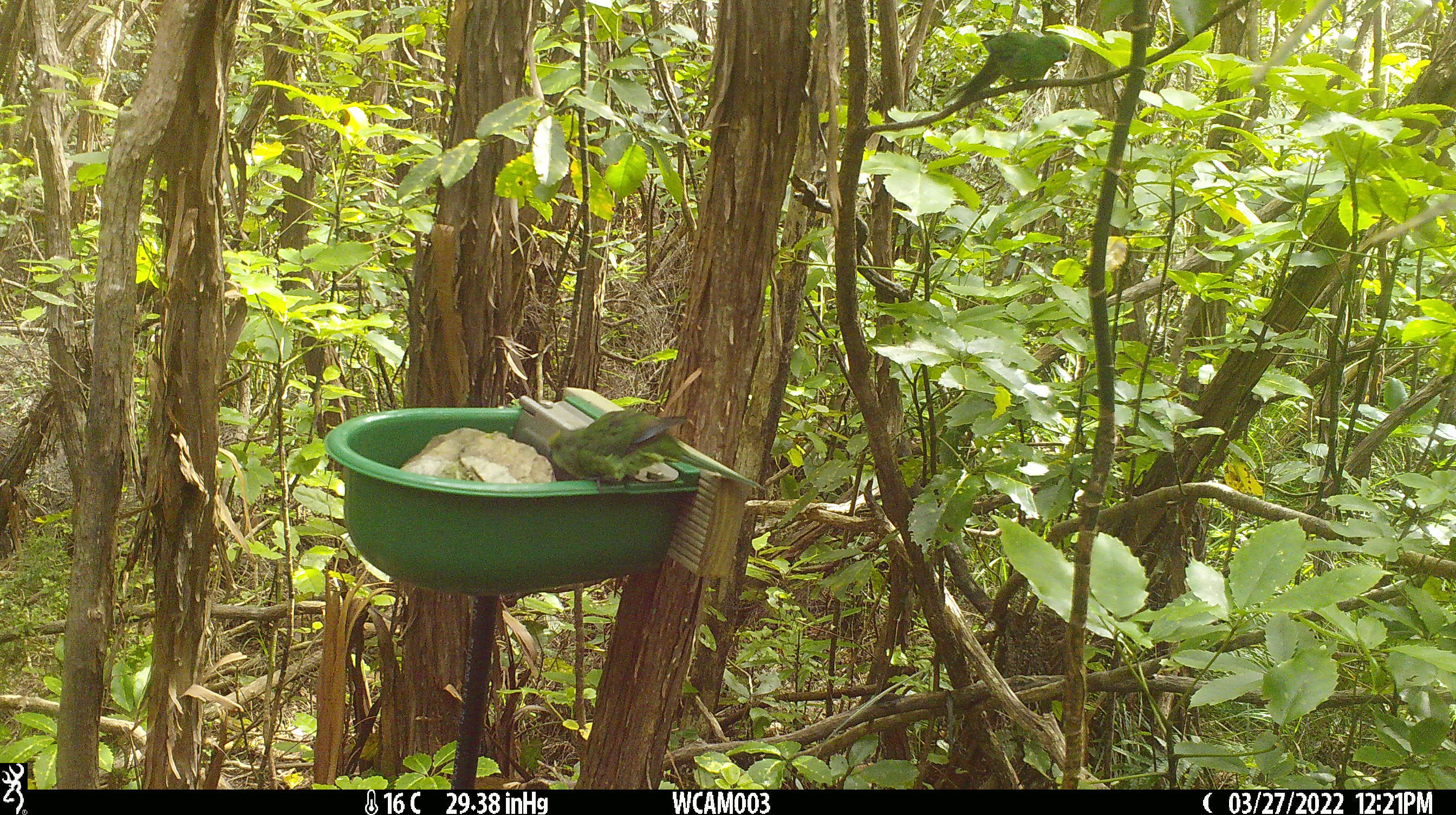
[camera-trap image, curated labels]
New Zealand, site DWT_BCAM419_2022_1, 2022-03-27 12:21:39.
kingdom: Animalia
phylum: Chordata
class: Aves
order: Psittaciformes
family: Psittaculidae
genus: Cyanoramphus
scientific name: Cyanoramphus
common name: parakeet